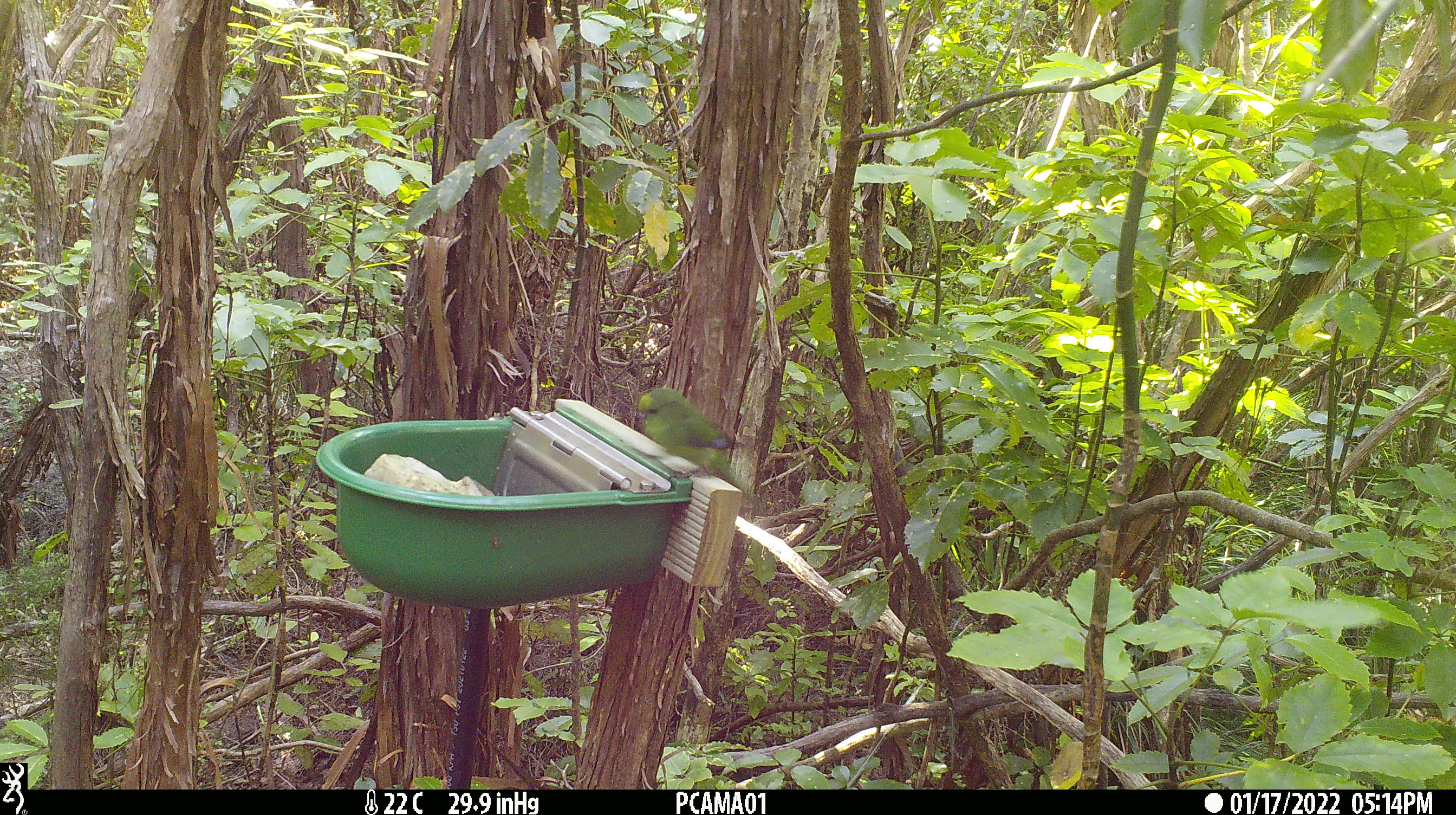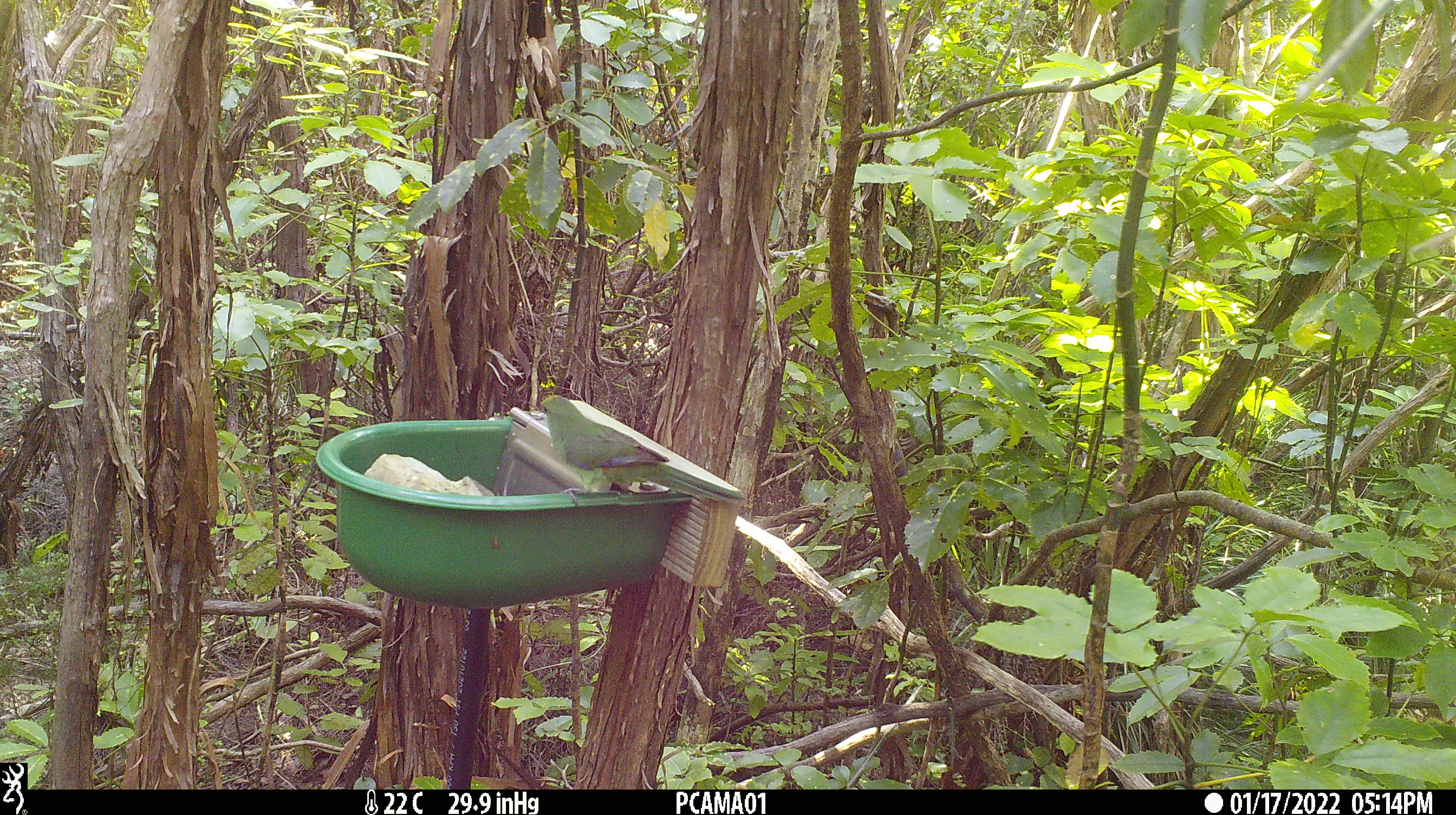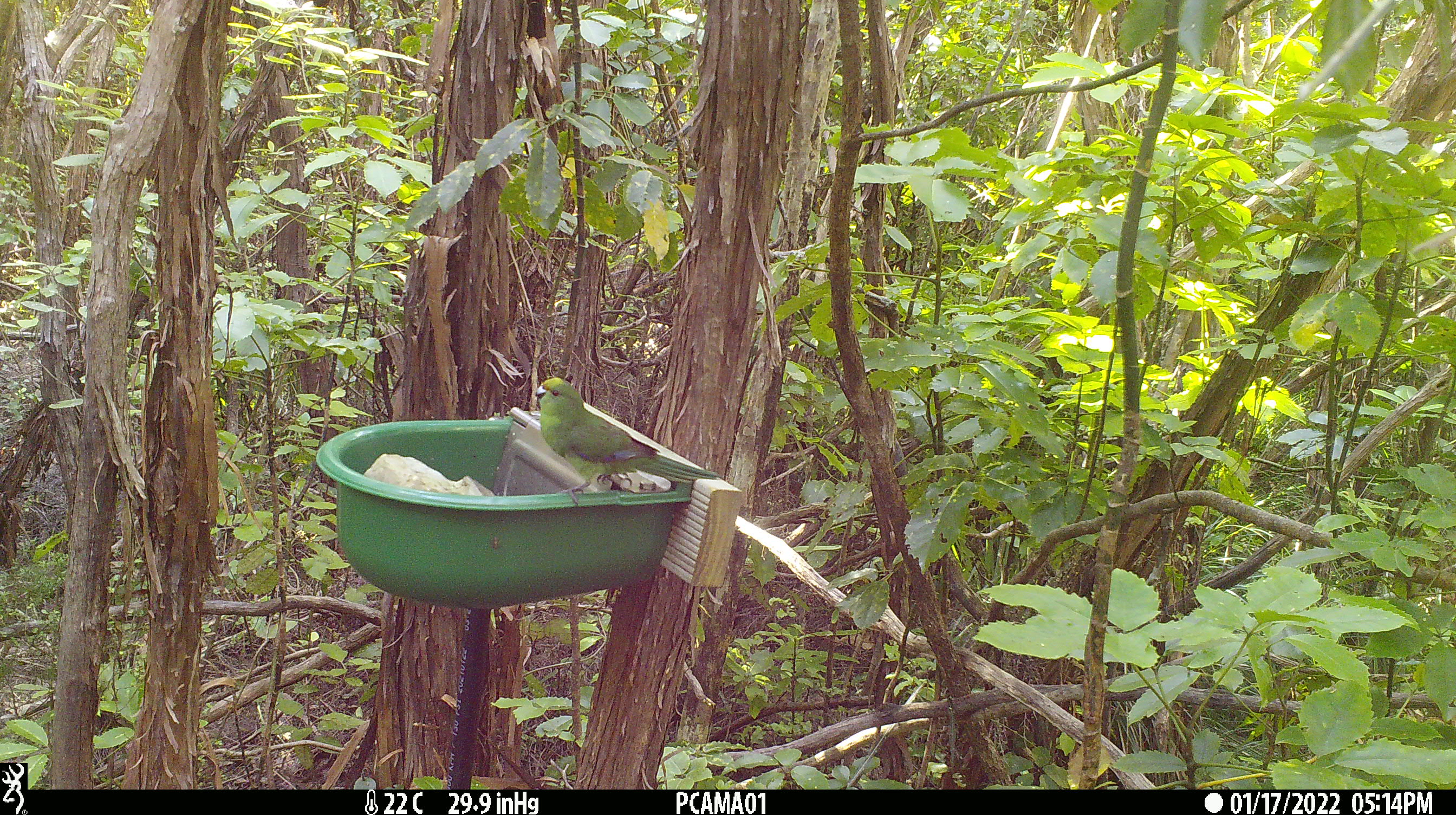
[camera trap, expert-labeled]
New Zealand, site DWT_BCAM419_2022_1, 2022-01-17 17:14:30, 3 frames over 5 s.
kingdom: Animalia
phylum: Chordata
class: Aves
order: Psittaciformes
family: Psittaculidae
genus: Cyanoramphus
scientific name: Cyanoramphus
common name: parakeet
Parakeet (Cyanoramphus).